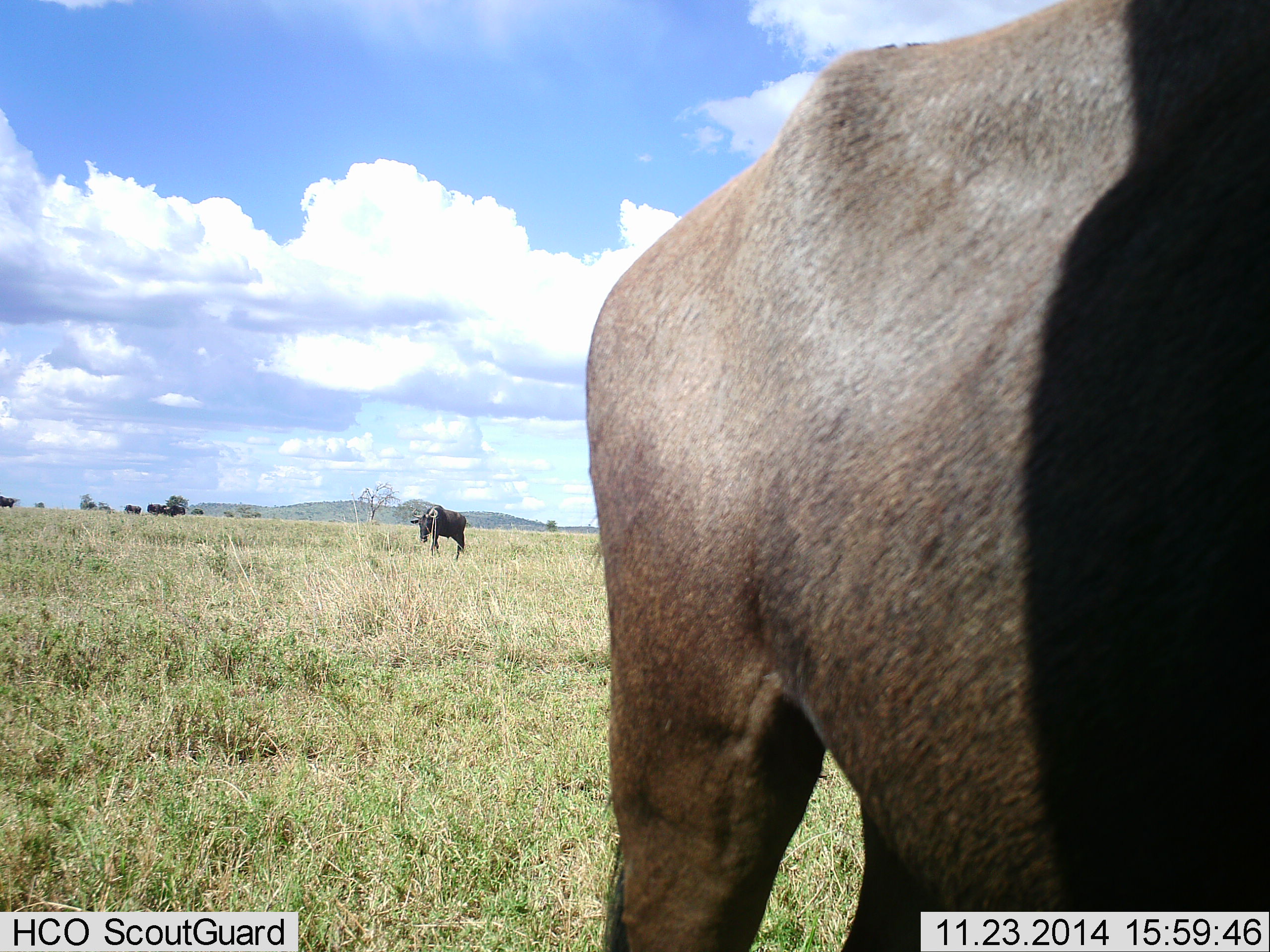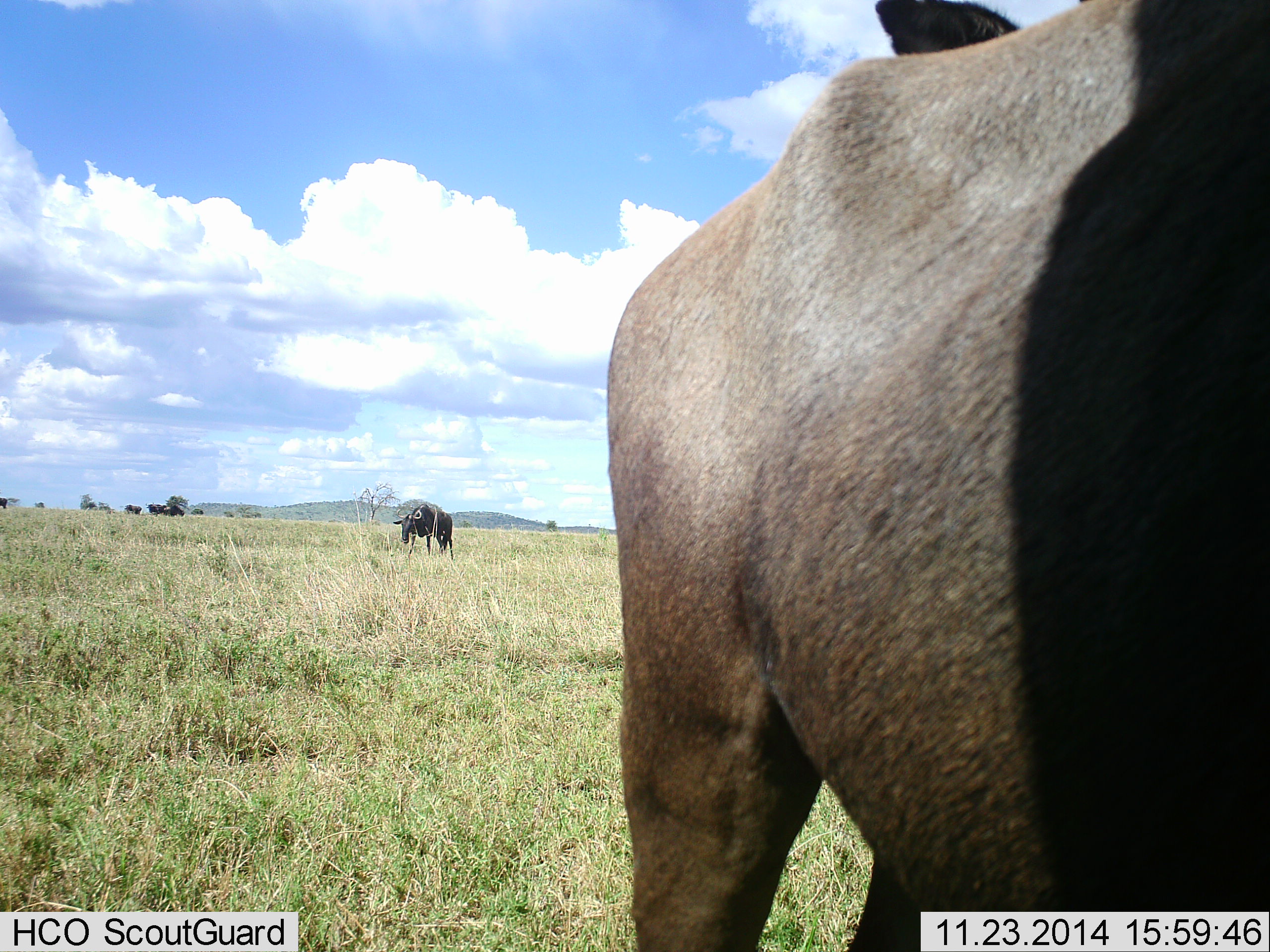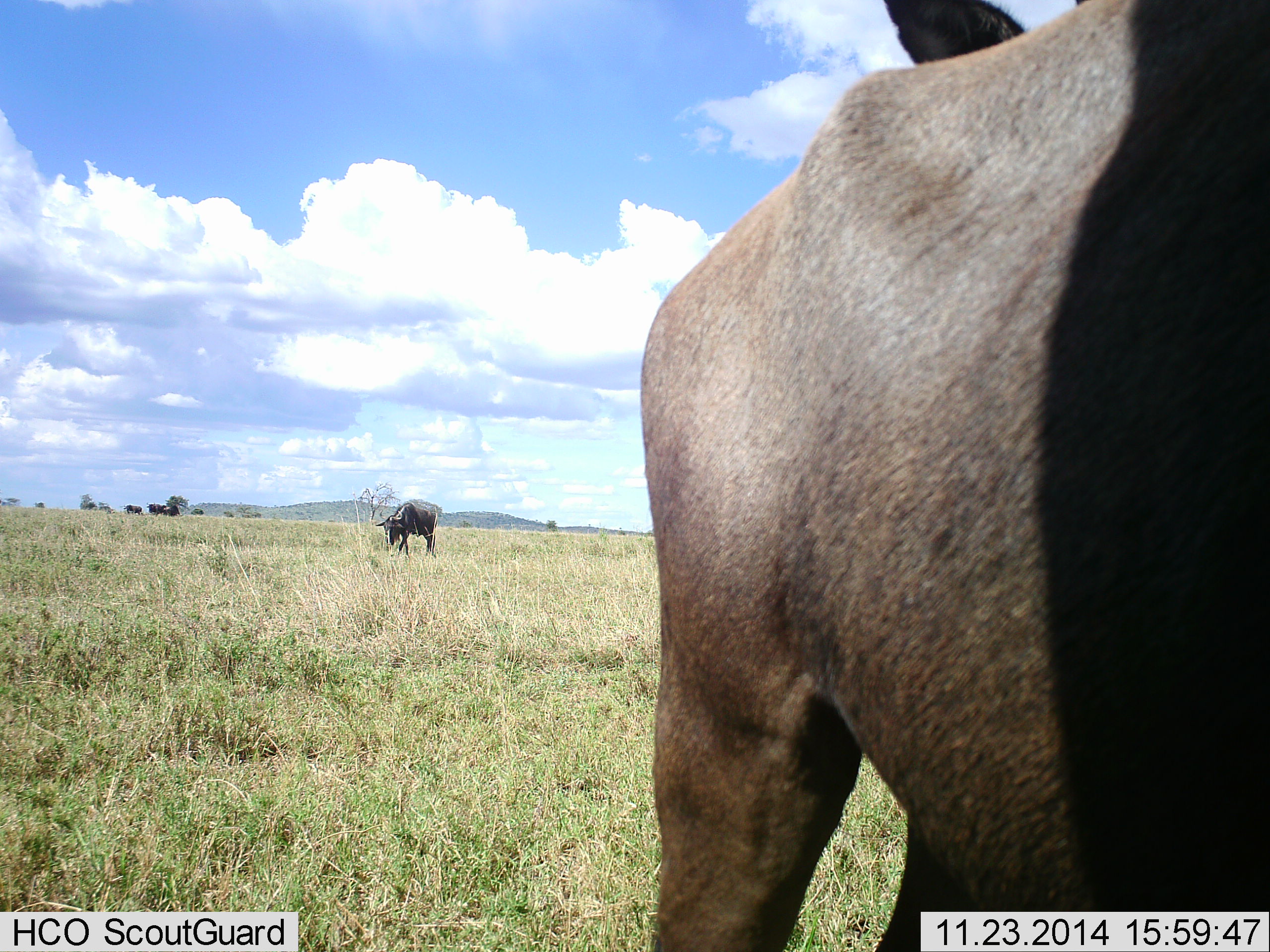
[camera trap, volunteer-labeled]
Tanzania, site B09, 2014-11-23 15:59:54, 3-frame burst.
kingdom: Animalia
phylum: Chordata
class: Mammalia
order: Artiodactyla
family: Bovidae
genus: Connochaetes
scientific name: Connochaetes taurinus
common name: blue wildebeest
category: wildebeest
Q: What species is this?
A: Wildebeest (blue wildebeest) (Connochaetes taurinus).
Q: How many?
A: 6.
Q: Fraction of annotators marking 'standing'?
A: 70%.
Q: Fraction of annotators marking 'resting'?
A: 0%.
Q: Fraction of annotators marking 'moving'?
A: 40%.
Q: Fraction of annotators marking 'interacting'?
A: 0%.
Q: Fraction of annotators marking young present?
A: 0%.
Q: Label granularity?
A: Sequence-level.